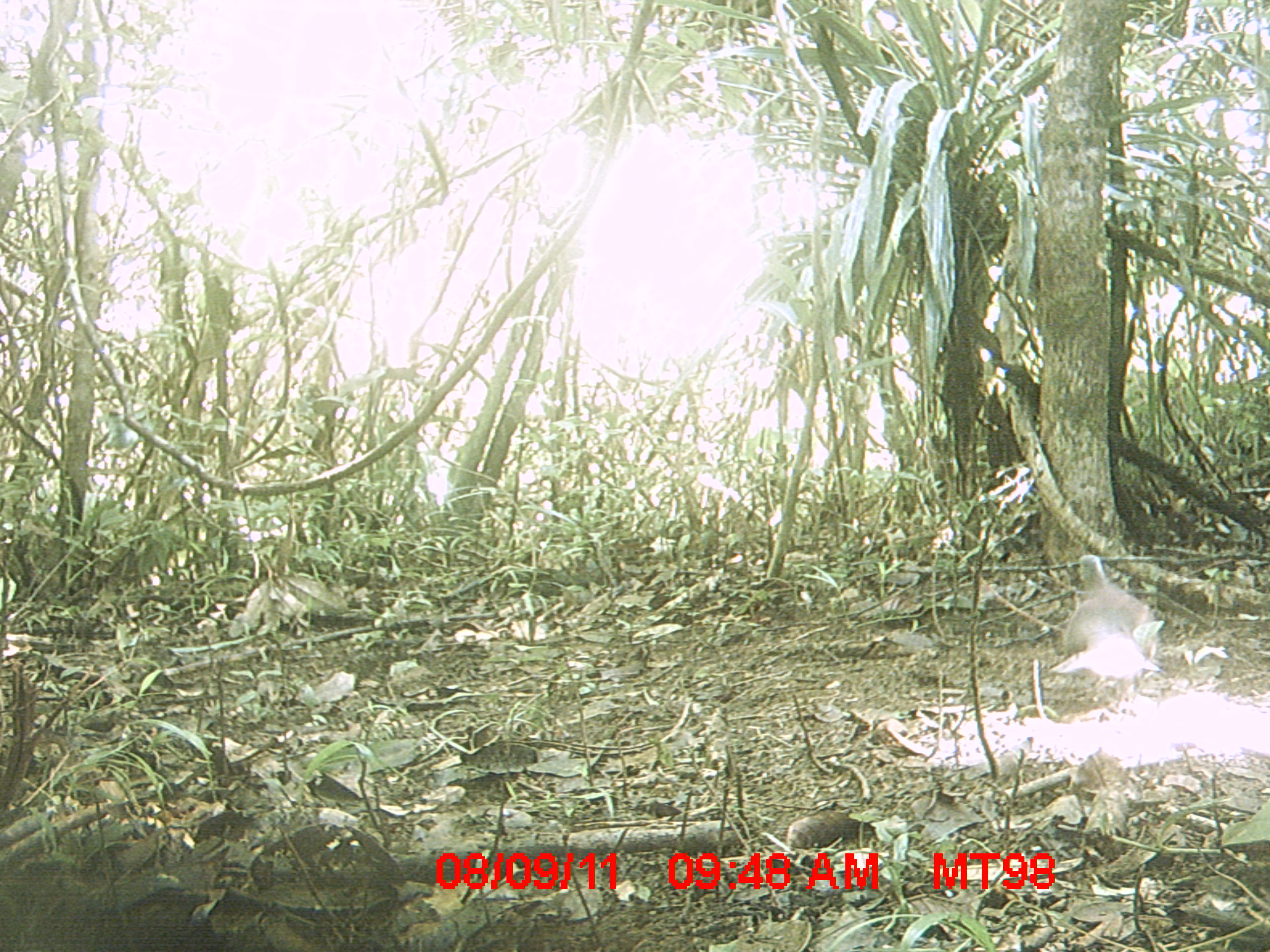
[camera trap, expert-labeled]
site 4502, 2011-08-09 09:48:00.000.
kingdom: Animalia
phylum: Chordata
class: Aves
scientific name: Aves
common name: bird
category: unknown bird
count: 1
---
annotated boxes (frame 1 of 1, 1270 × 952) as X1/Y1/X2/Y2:
unknown bird: 1050/555/1165/705